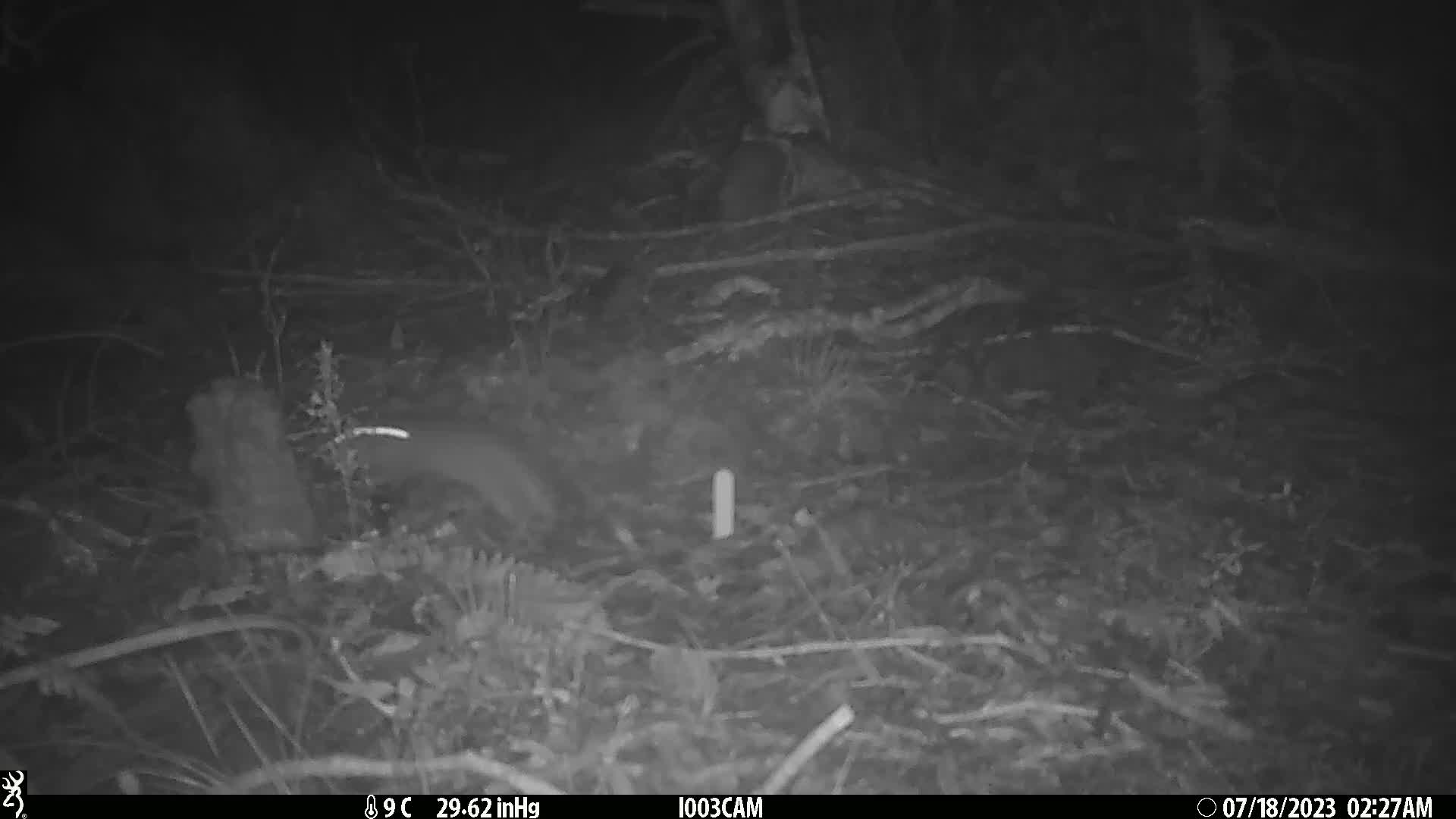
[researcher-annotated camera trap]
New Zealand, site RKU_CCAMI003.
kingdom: Animalia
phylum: Chordata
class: Mammalia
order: Rodentia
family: Muridae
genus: Rattus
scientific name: Rattus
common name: rat